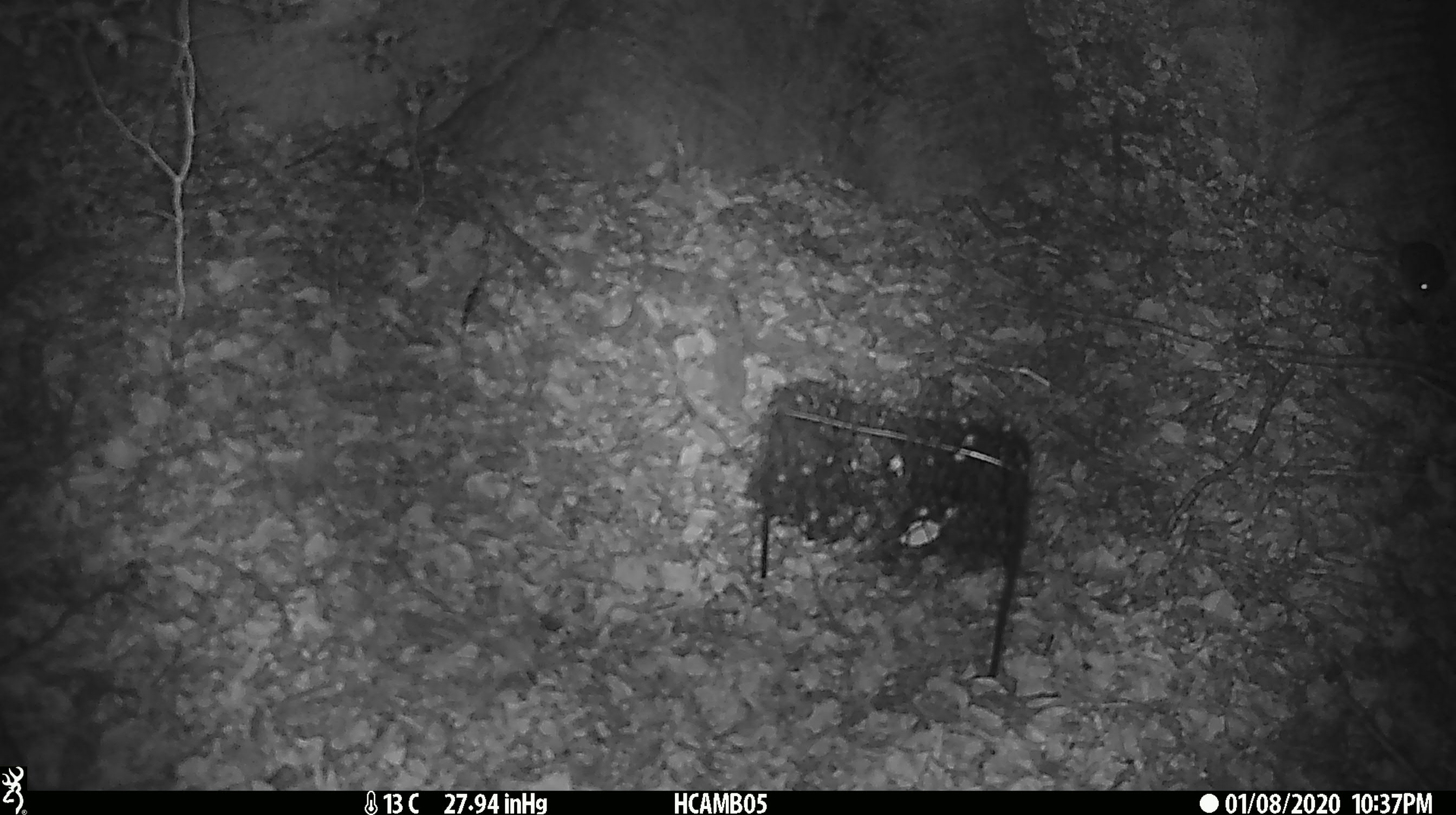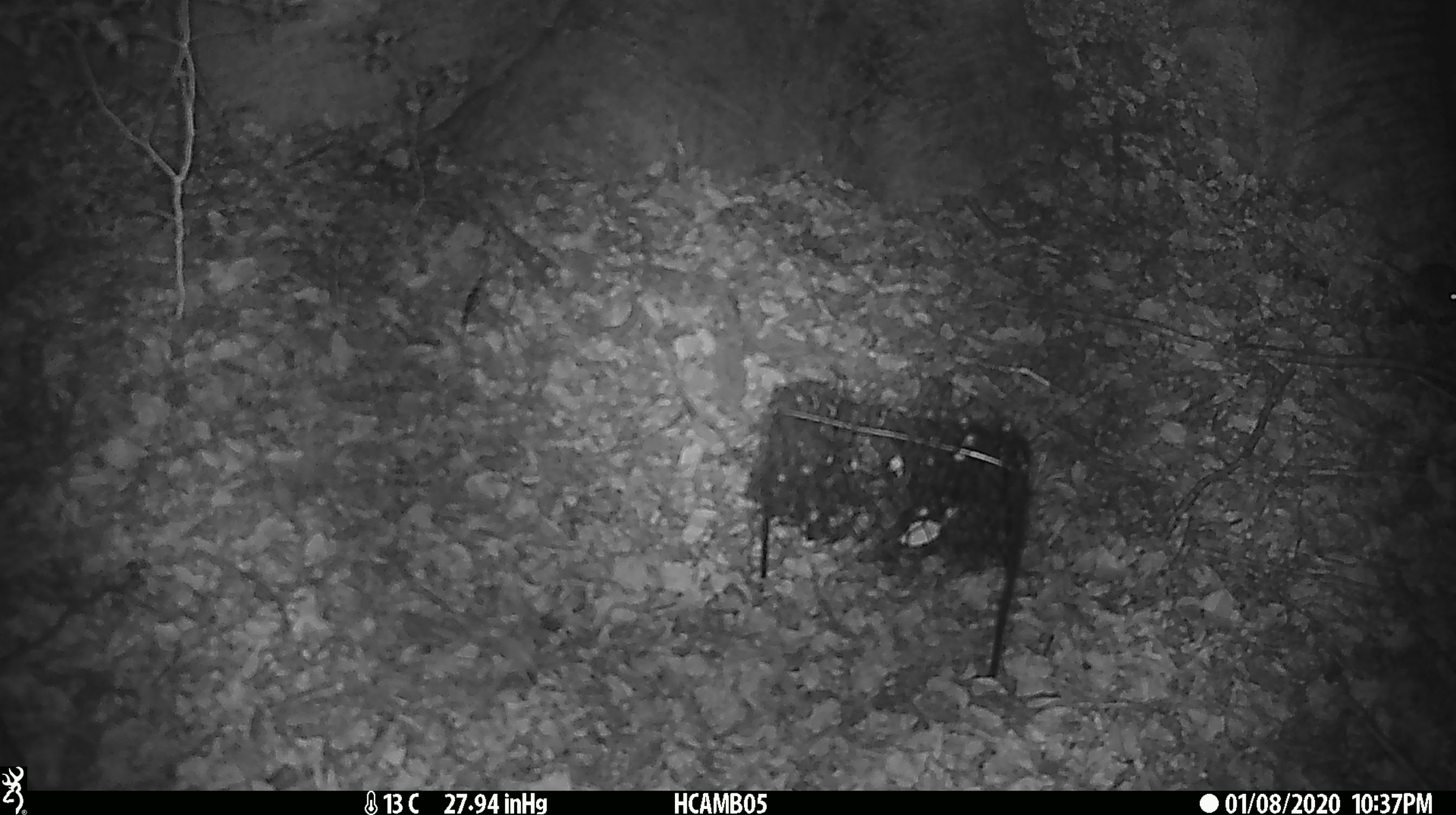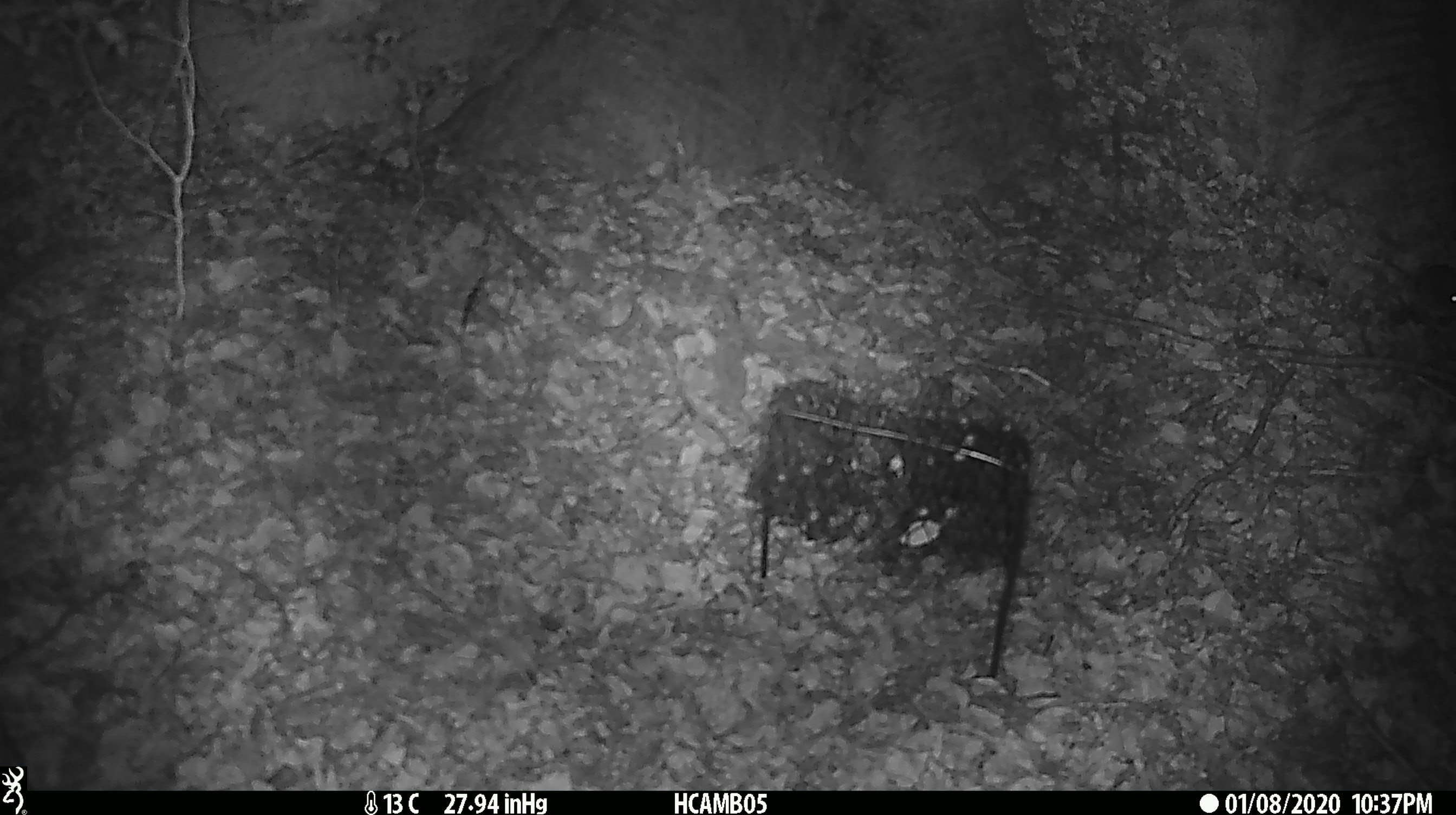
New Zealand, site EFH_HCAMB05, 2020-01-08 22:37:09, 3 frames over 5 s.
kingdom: Animalia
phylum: Chordata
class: Mammalia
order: Rodentia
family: Muridae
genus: Mus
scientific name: Mus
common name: mouse